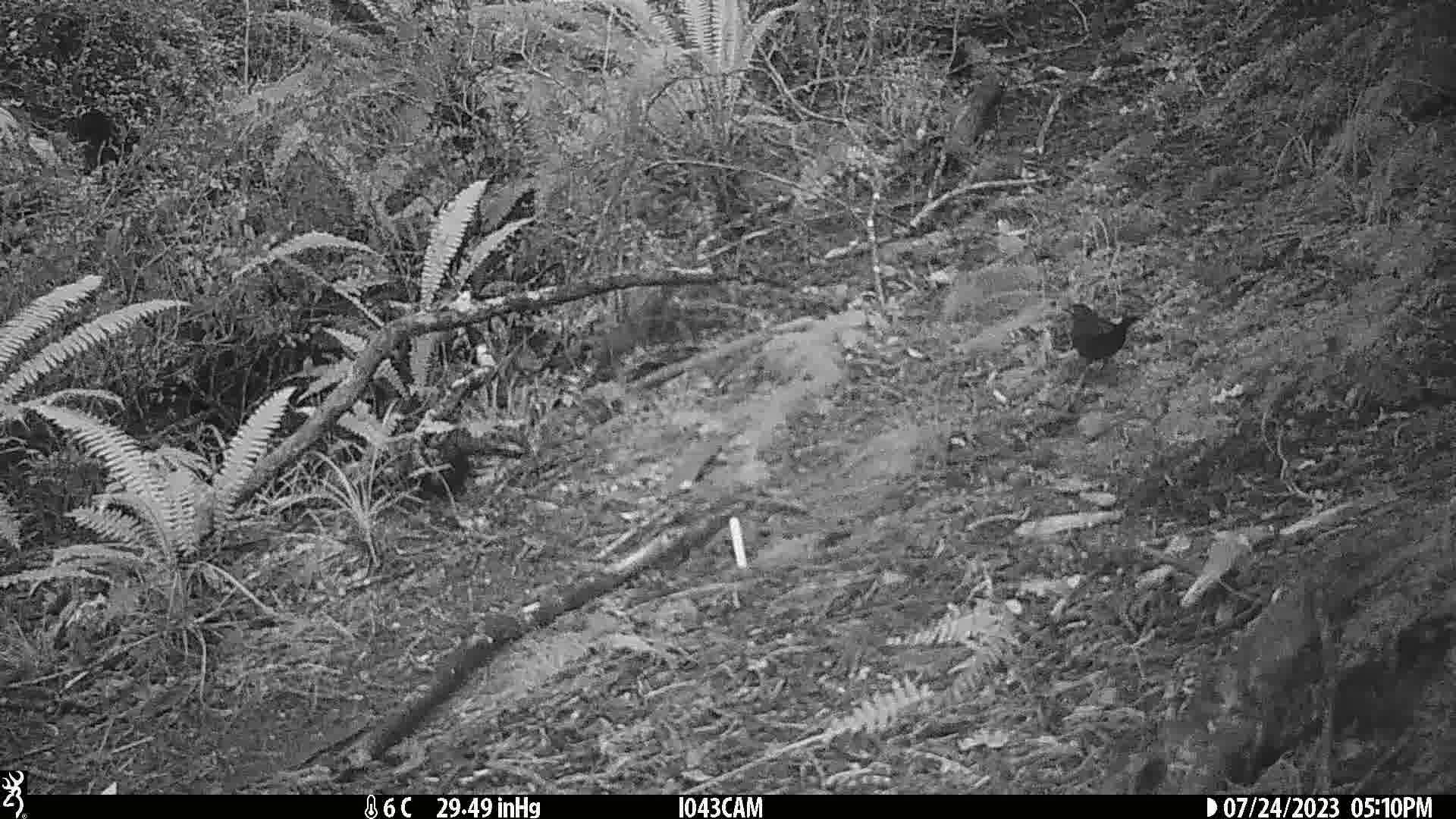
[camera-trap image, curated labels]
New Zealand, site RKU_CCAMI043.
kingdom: Animalia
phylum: Chordata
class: Aves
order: Passeriformes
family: Turdidae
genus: Turdus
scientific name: Turdus merula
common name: eurasian blackbird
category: blackbird